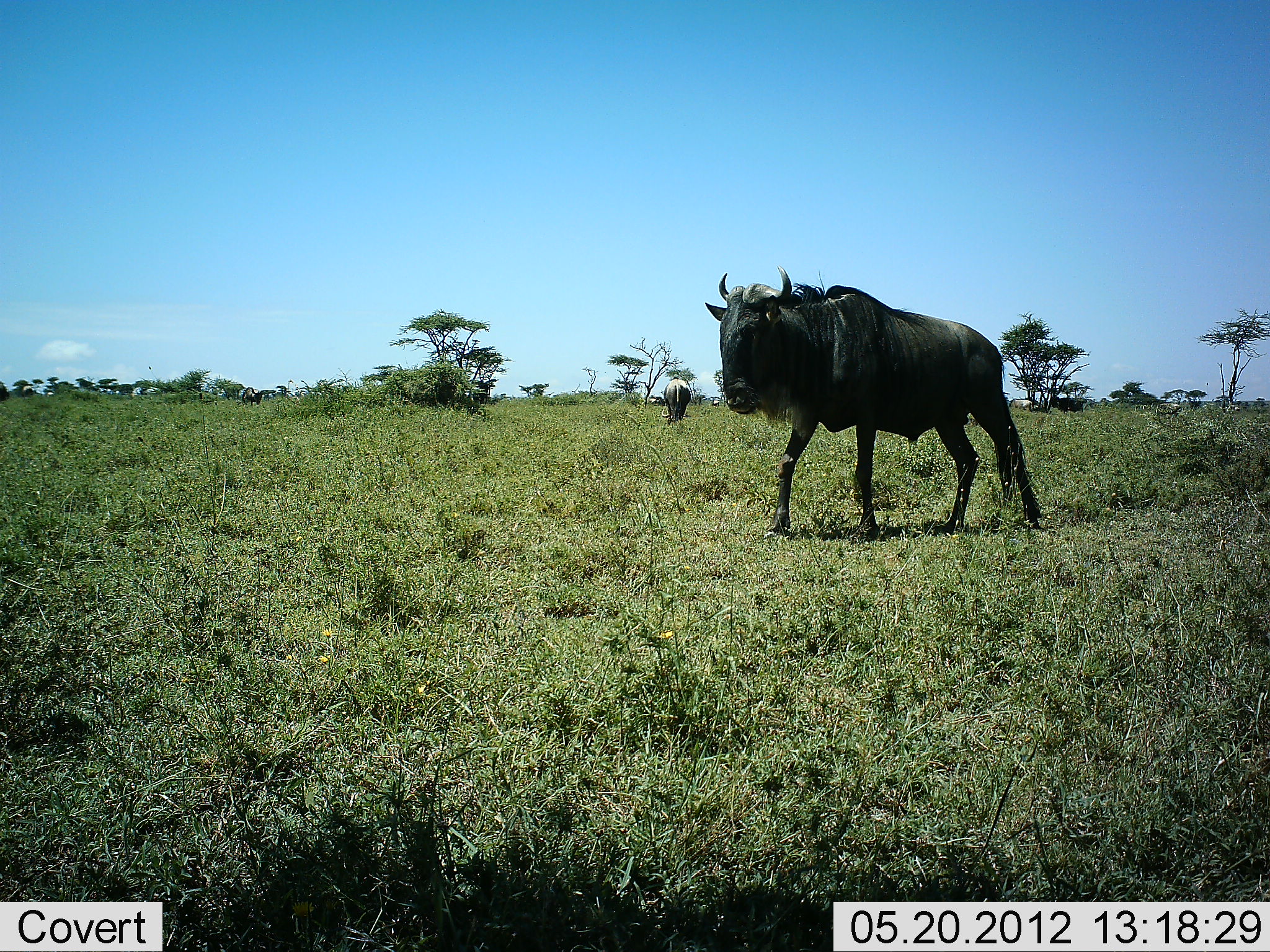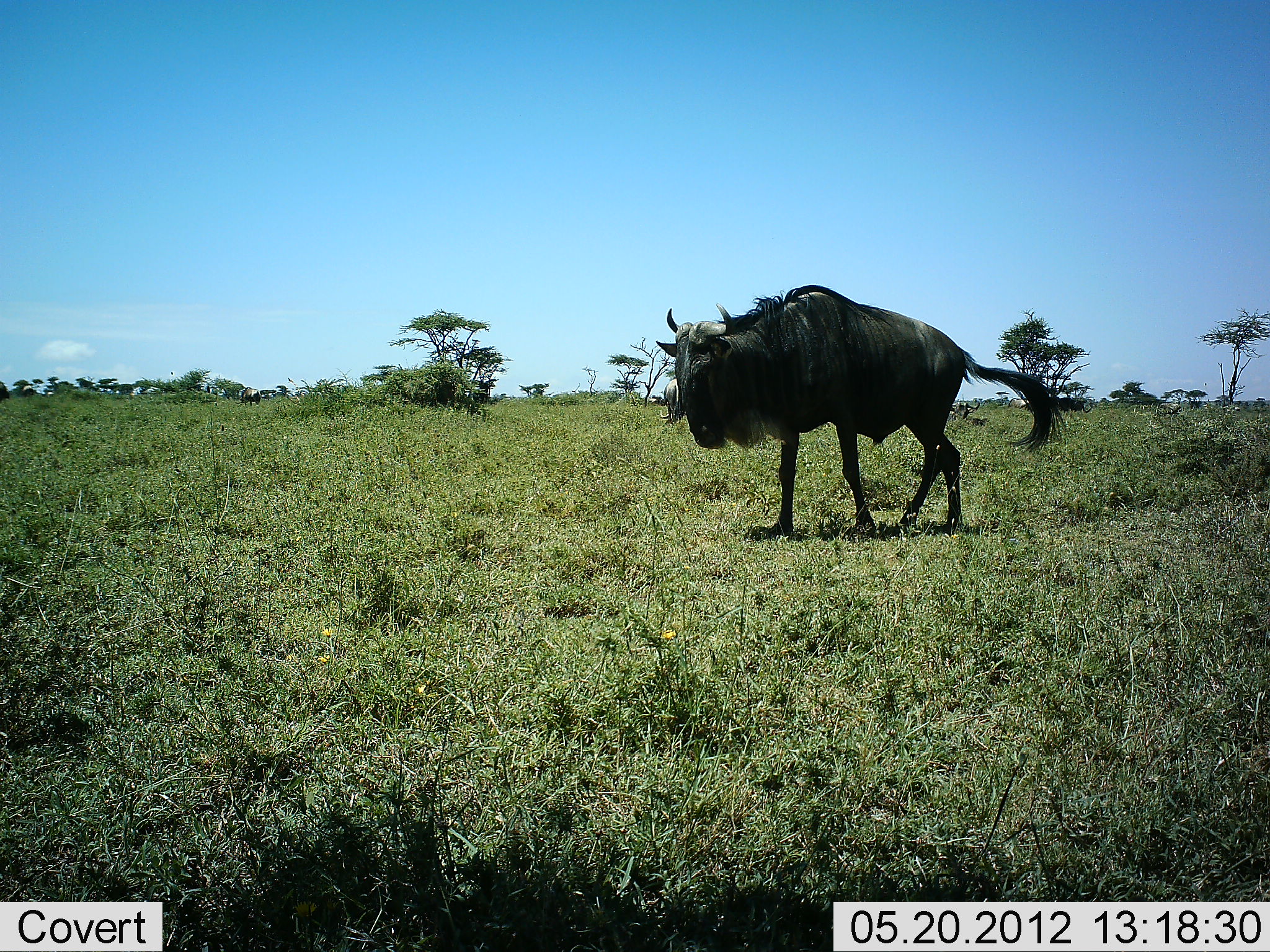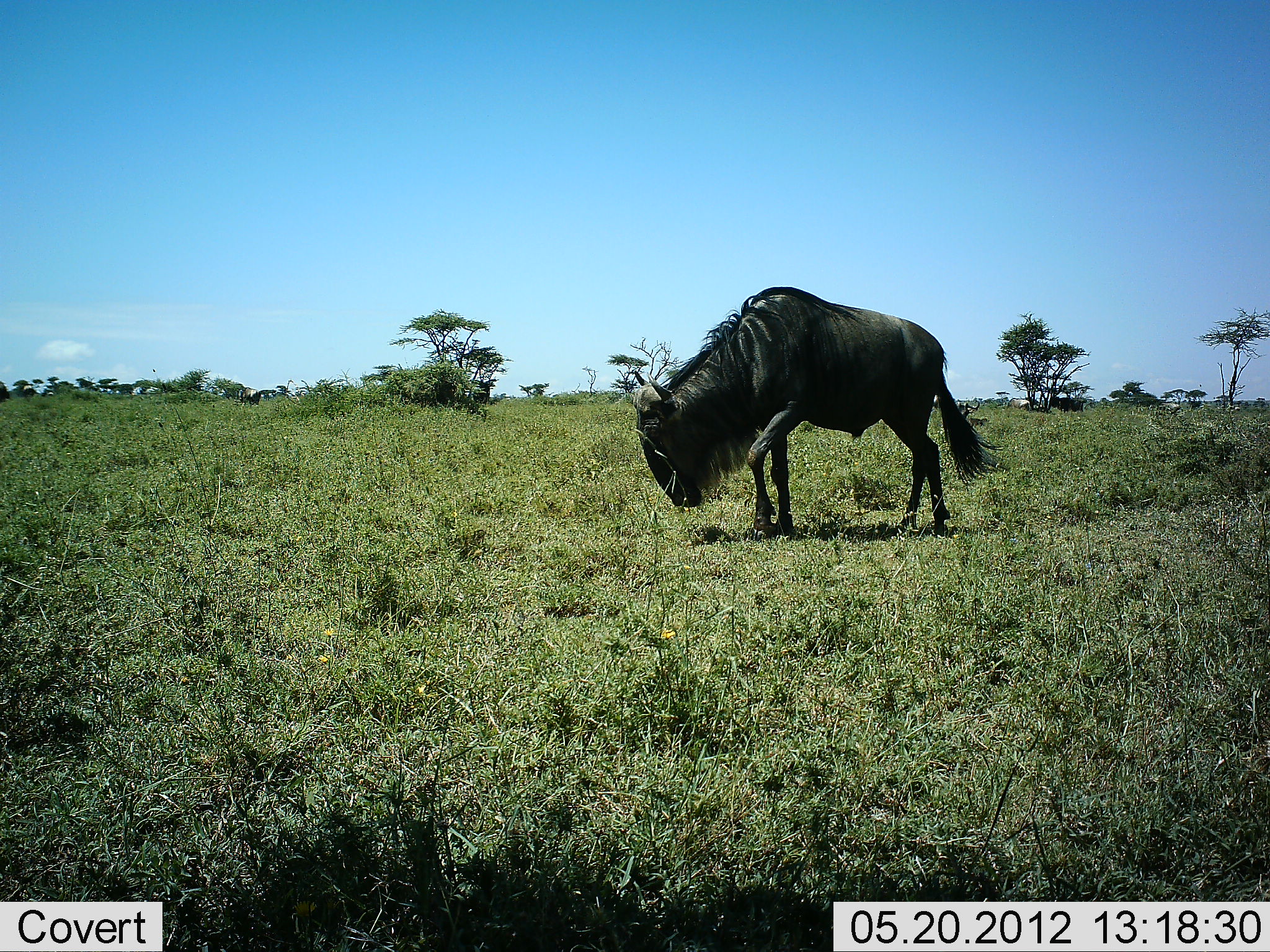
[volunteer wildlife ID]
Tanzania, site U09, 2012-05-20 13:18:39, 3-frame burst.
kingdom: Animalia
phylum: Chordata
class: Mammalia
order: Artiodactyla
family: Bovidae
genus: Connochaetes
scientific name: Connochaetes taurinus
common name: blue wildebeest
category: wildebeest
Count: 1.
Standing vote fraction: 30%.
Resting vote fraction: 10%.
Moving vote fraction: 80%.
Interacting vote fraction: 0%.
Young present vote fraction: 0%.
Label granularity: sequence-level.